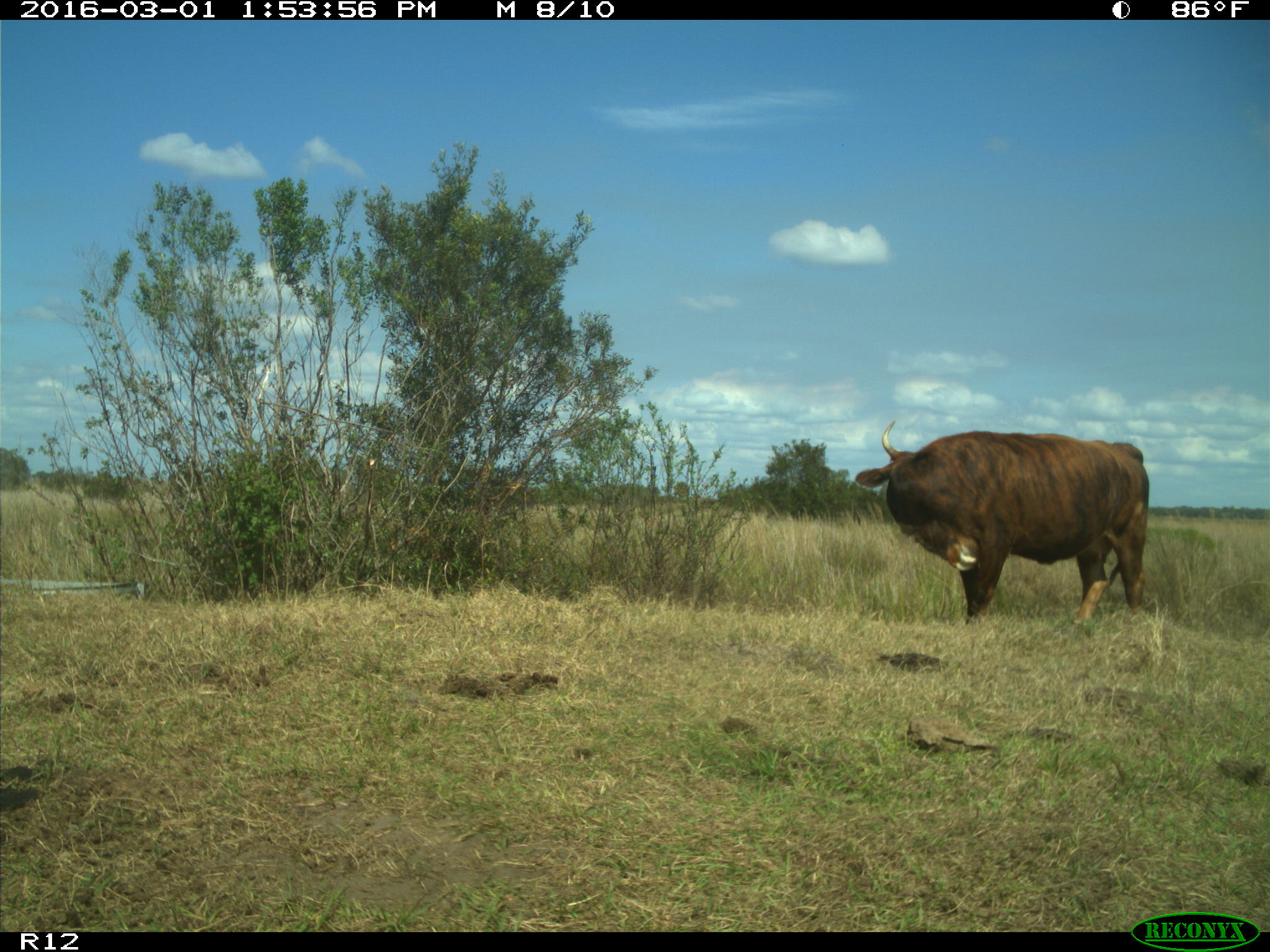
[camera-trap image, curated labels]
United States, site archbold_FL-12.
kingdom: Animalia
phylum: Chordata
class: Mammalia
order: Artiodactyla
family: Bovidae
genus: Bos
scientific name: Bos taurus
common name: domestic cow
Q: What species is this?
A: Bos taurus (domestic cow).